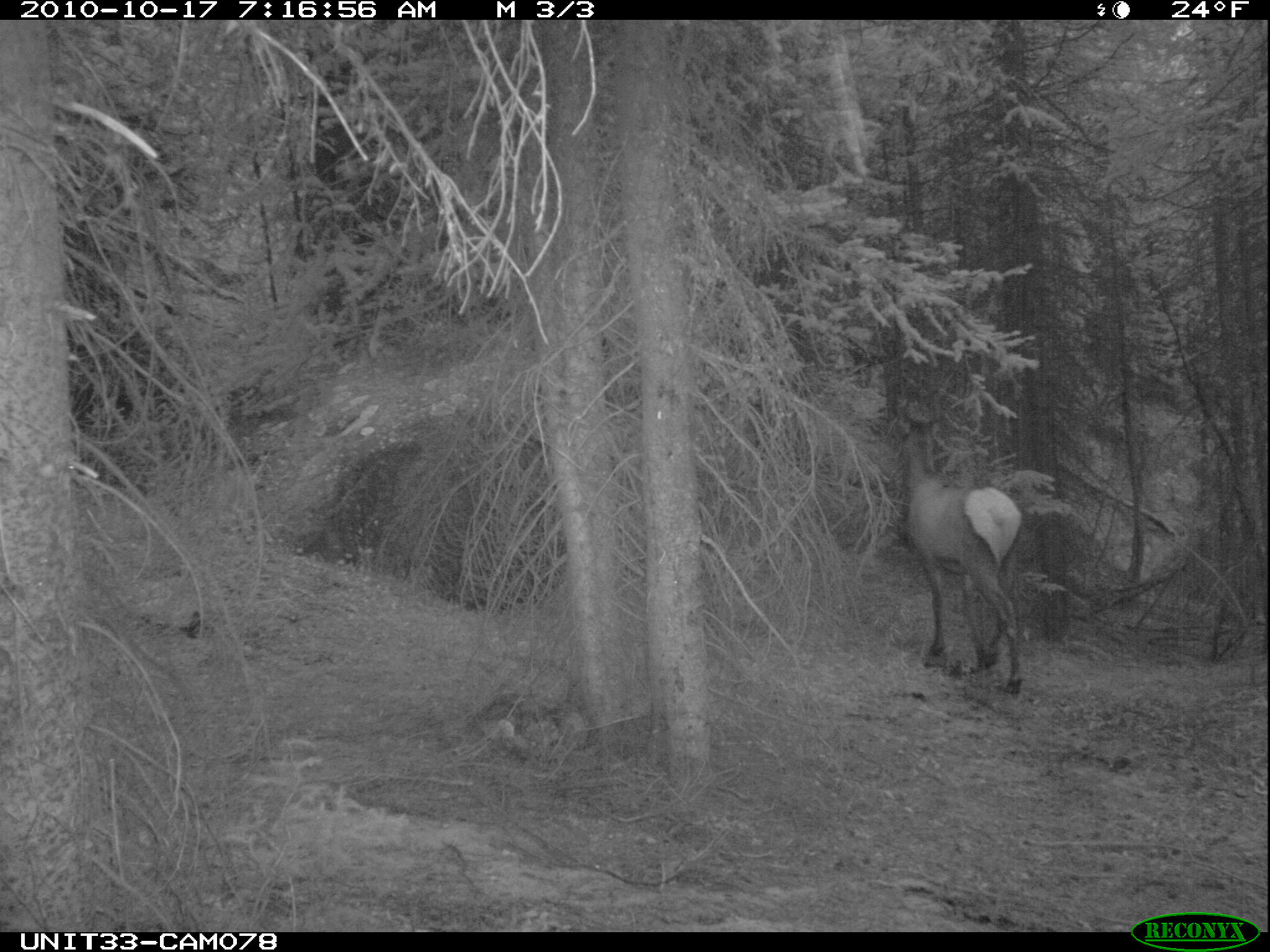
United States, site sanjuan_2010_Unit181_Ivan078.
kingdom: Animalia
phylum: Chordata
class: Mammalia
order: Artiodactyla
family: Cervidae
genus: Cervus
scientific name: Cervus elaphus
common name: red deer